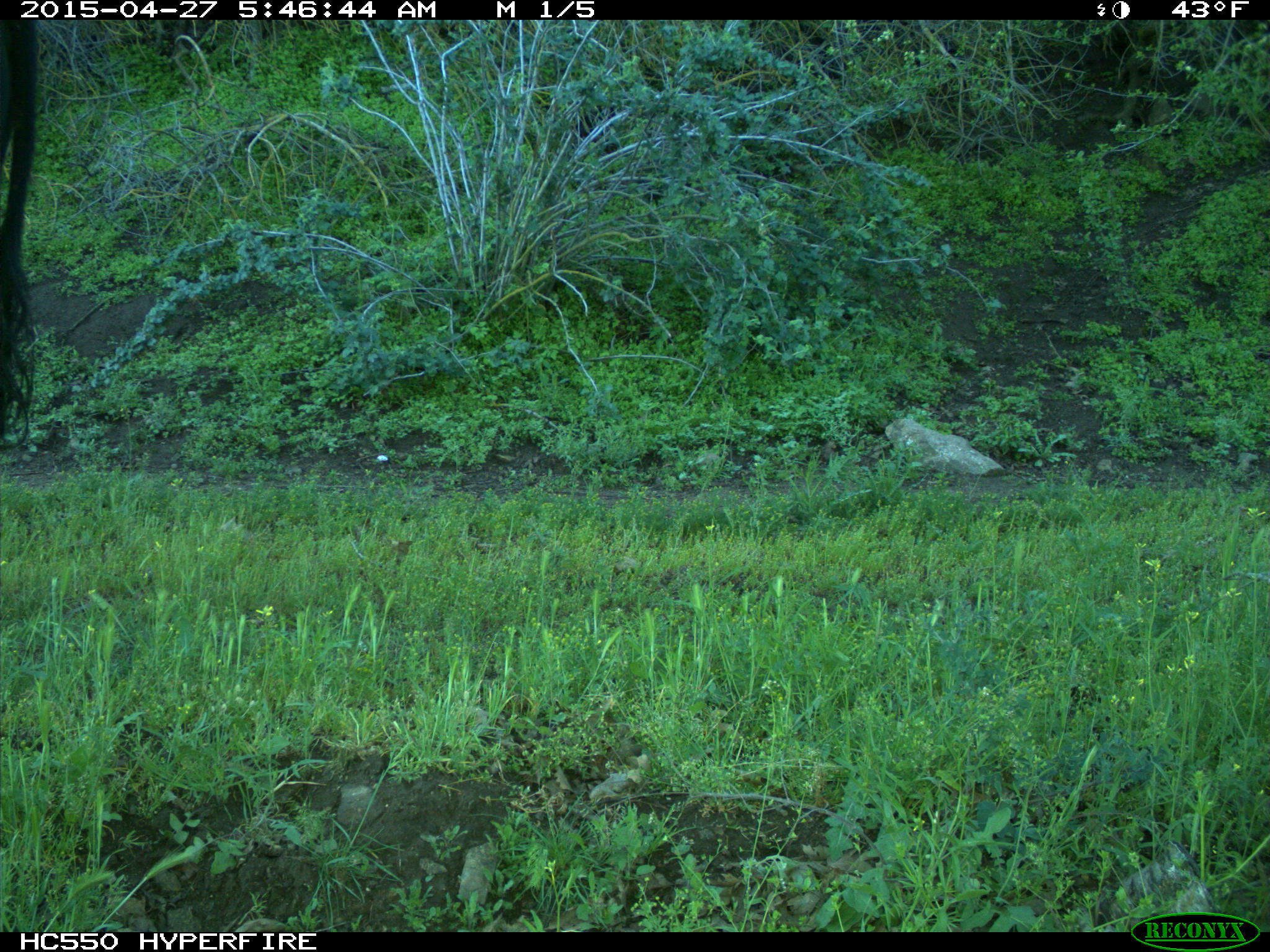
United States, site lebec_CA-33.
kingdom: Animalia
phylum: Chordata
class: Mammalia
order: Artiodactyla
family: Bovidae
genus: Bos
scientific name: Bos taurus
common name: domestic cow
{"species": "Bos taurus (domestic cow)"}